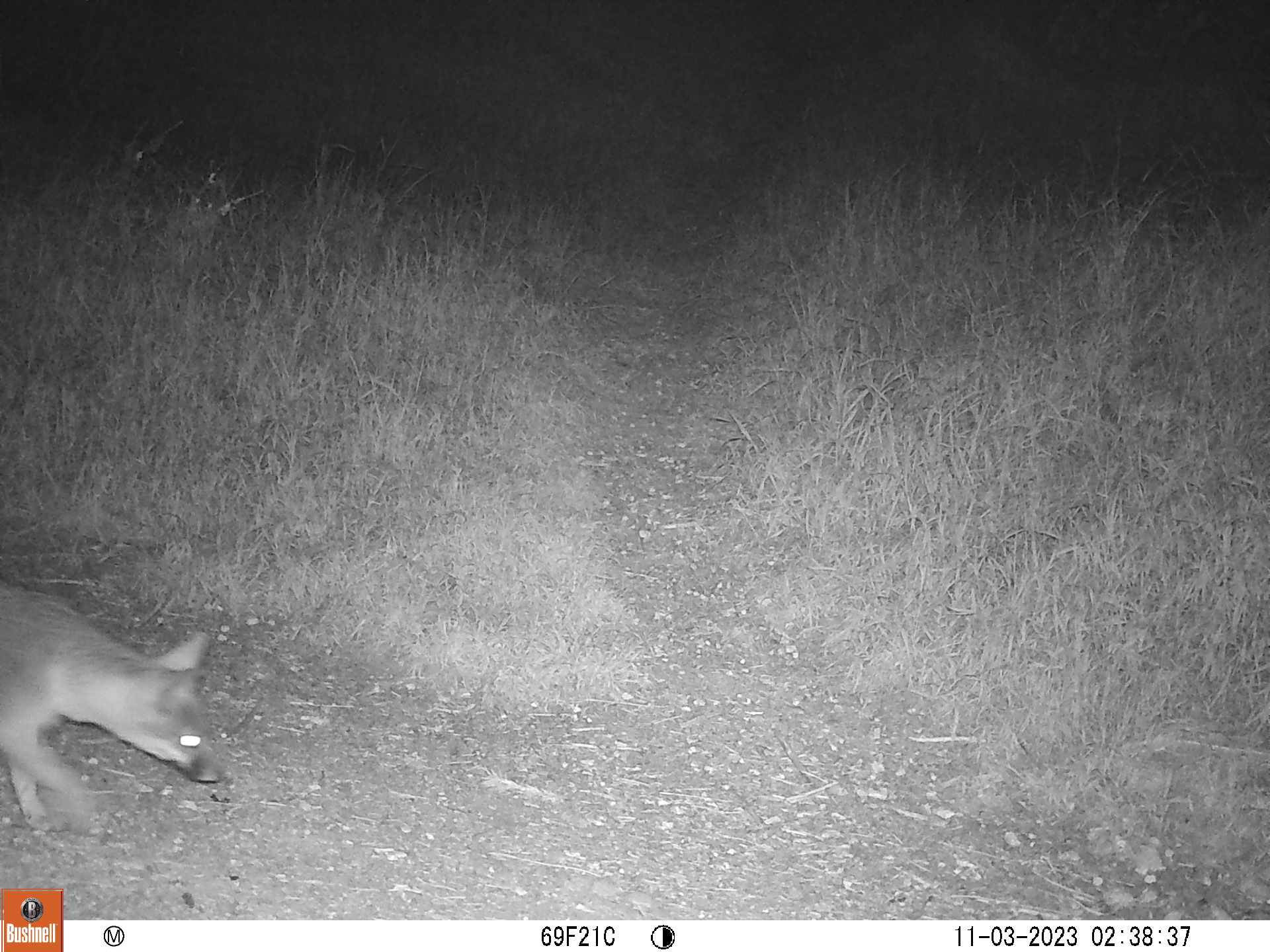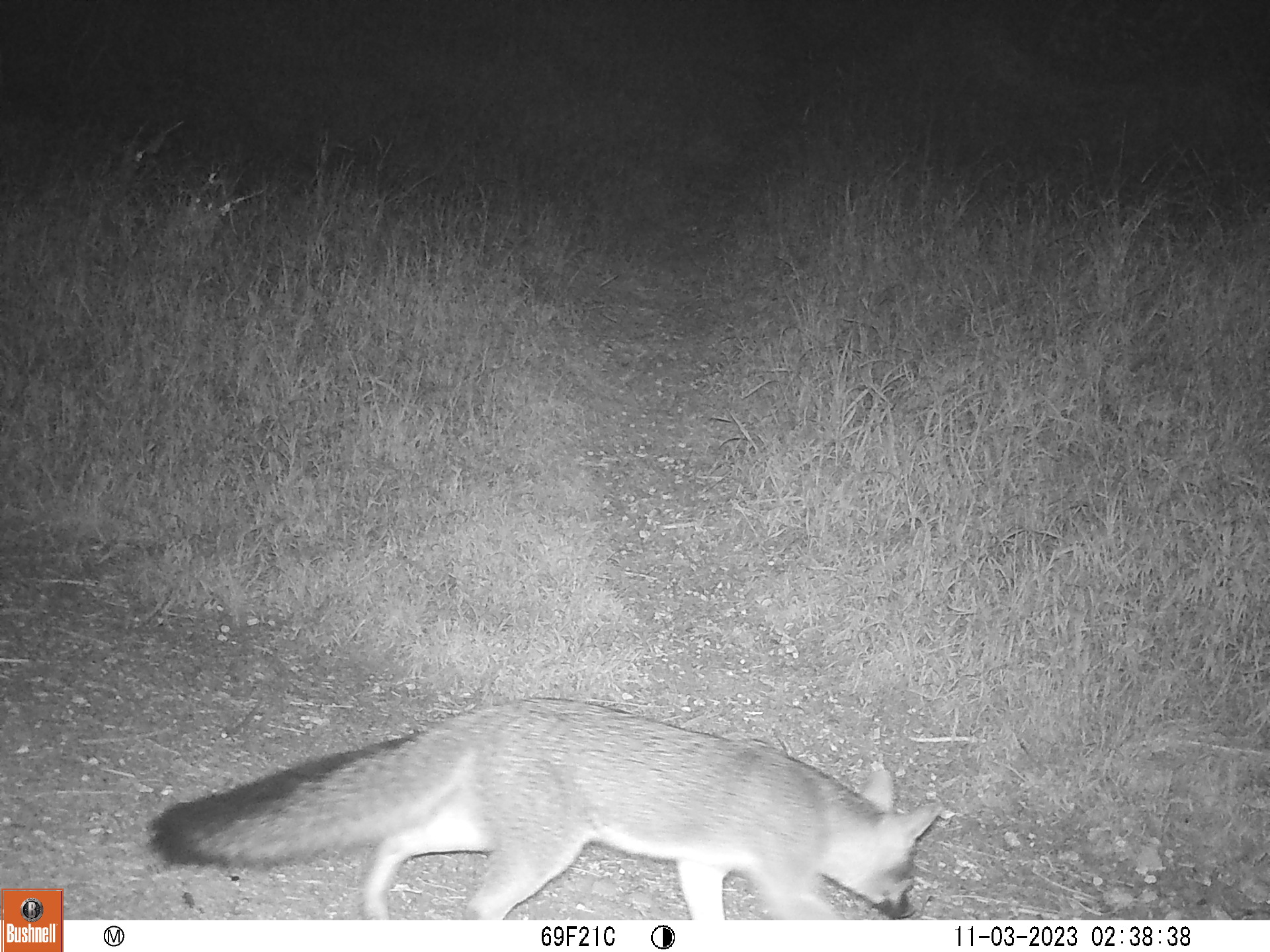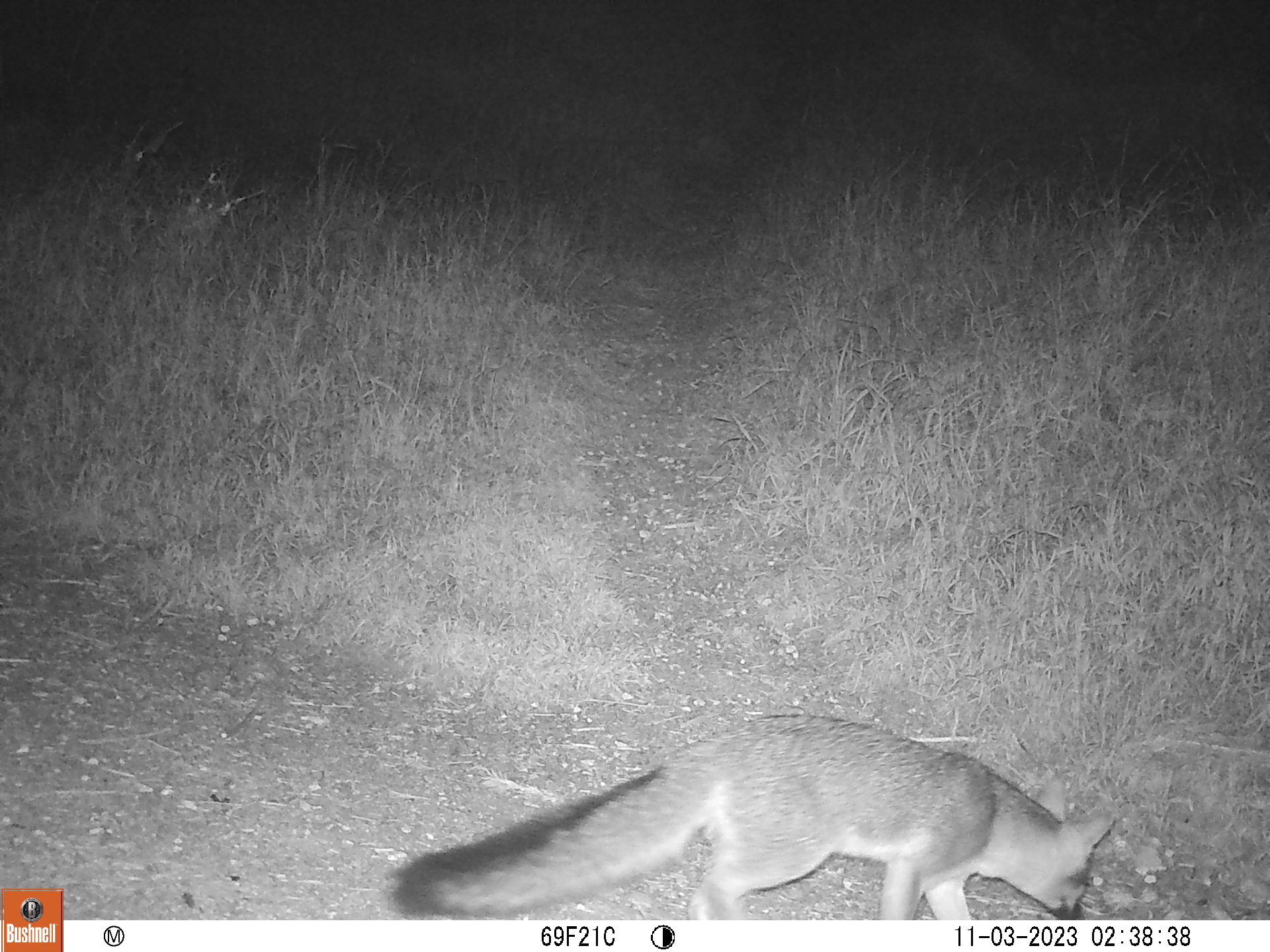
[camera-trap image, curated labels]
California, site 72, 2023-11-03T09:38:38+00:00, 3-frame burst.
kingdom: Animalia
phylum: Chordata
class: Mammalia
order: Carnivora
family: Canidae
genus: Urocyon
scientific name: Urocyon cinereoargenteus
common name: gray fox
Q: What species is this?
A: Gray fox (Urocyon cinereoargenteus).